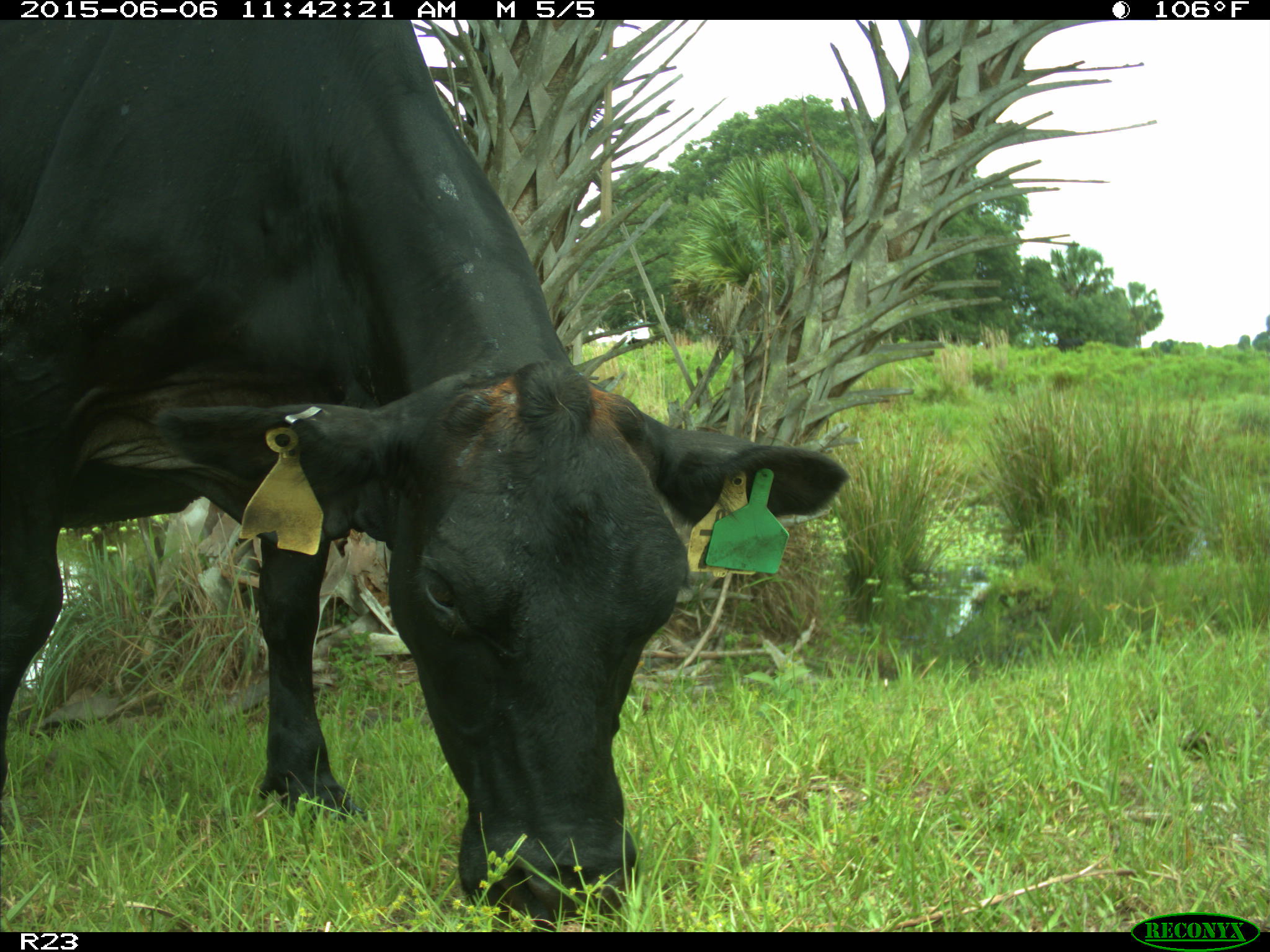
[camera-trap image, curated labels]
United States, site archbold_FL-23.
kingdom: Animalia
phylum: Chordata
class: Mammalia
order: Artiodactyla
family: Bovidae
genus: Bos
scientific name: Bos taurus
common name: domestic cow